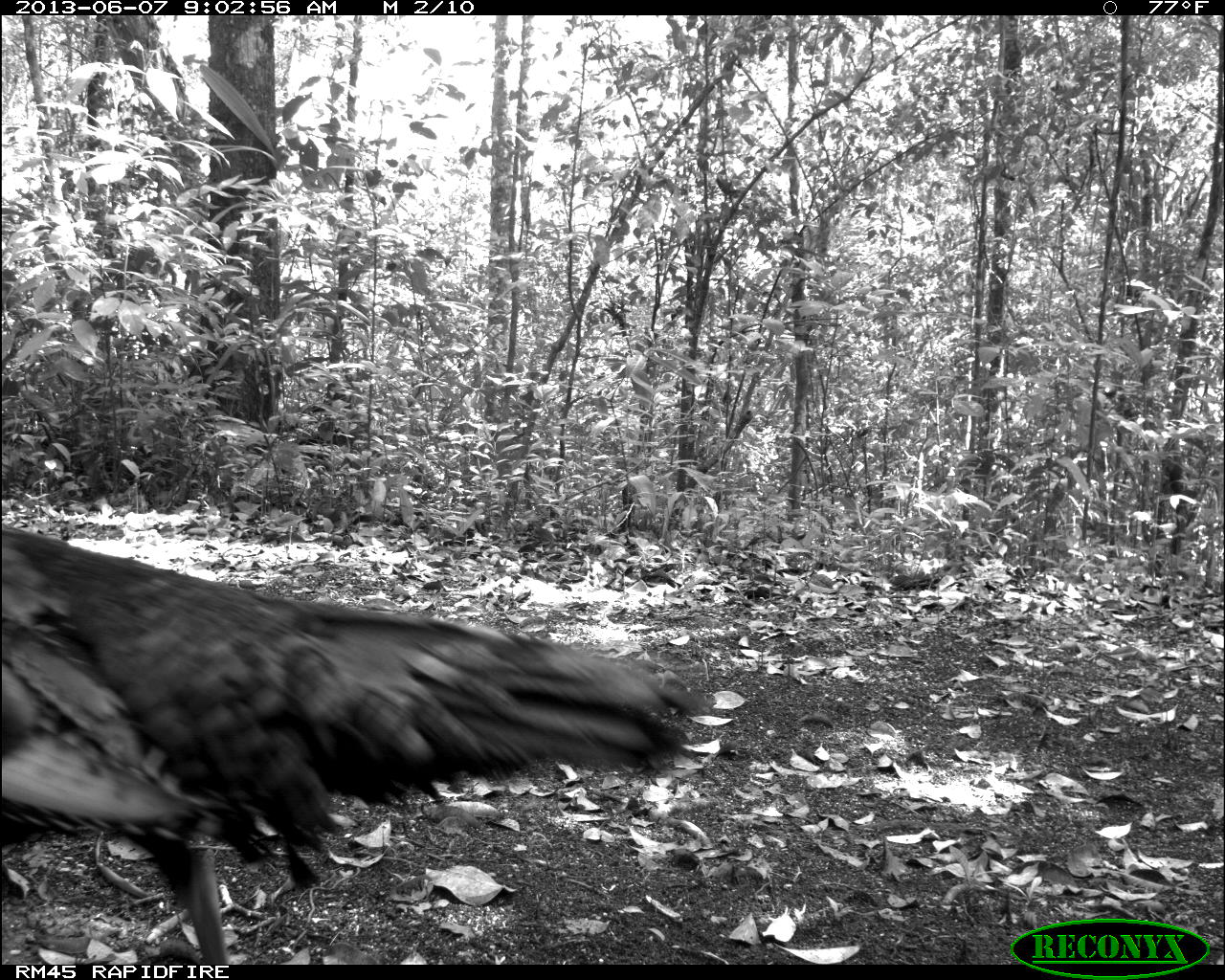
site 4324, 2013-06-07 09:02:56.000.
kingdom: Animalia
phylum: Chordata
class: Aves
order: Galliformes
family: Phasianidae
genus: Meleagris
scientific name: Meleagris ocellata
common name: ocellated turkey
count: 1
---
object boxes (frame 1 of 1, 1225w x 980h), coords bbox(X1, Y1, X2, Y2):
meleagris ocellata: bbox(1, 512, 718, 964)